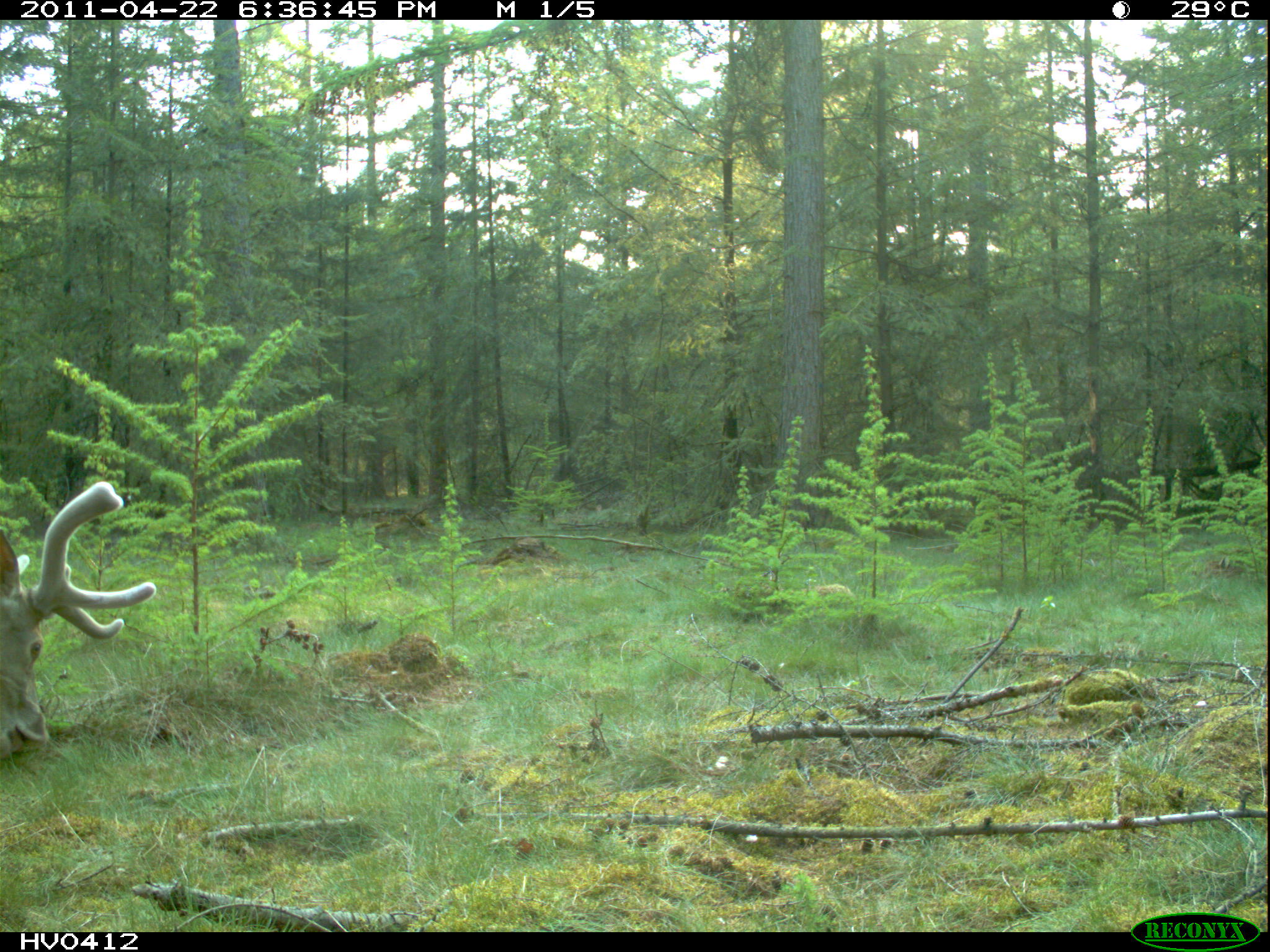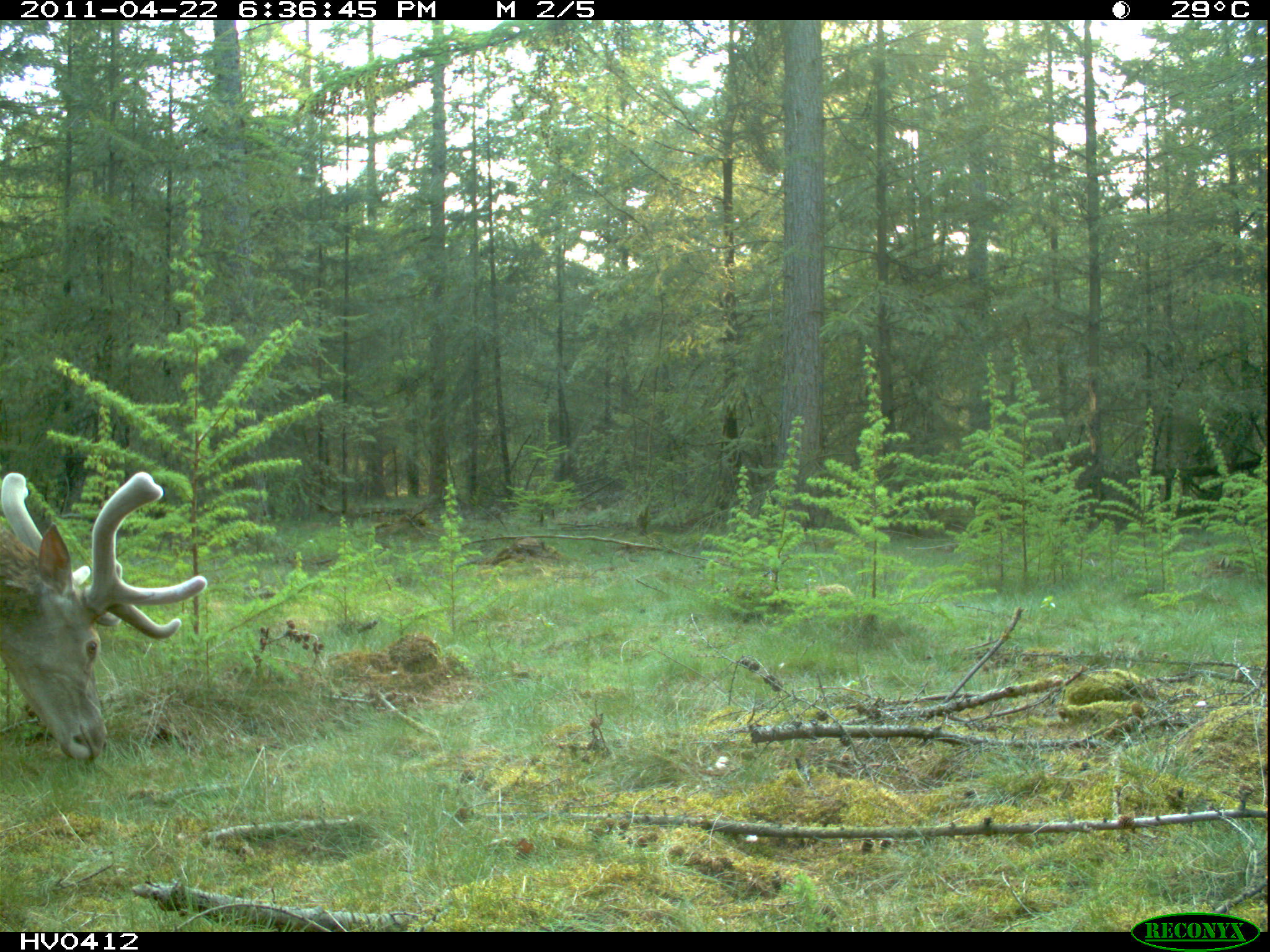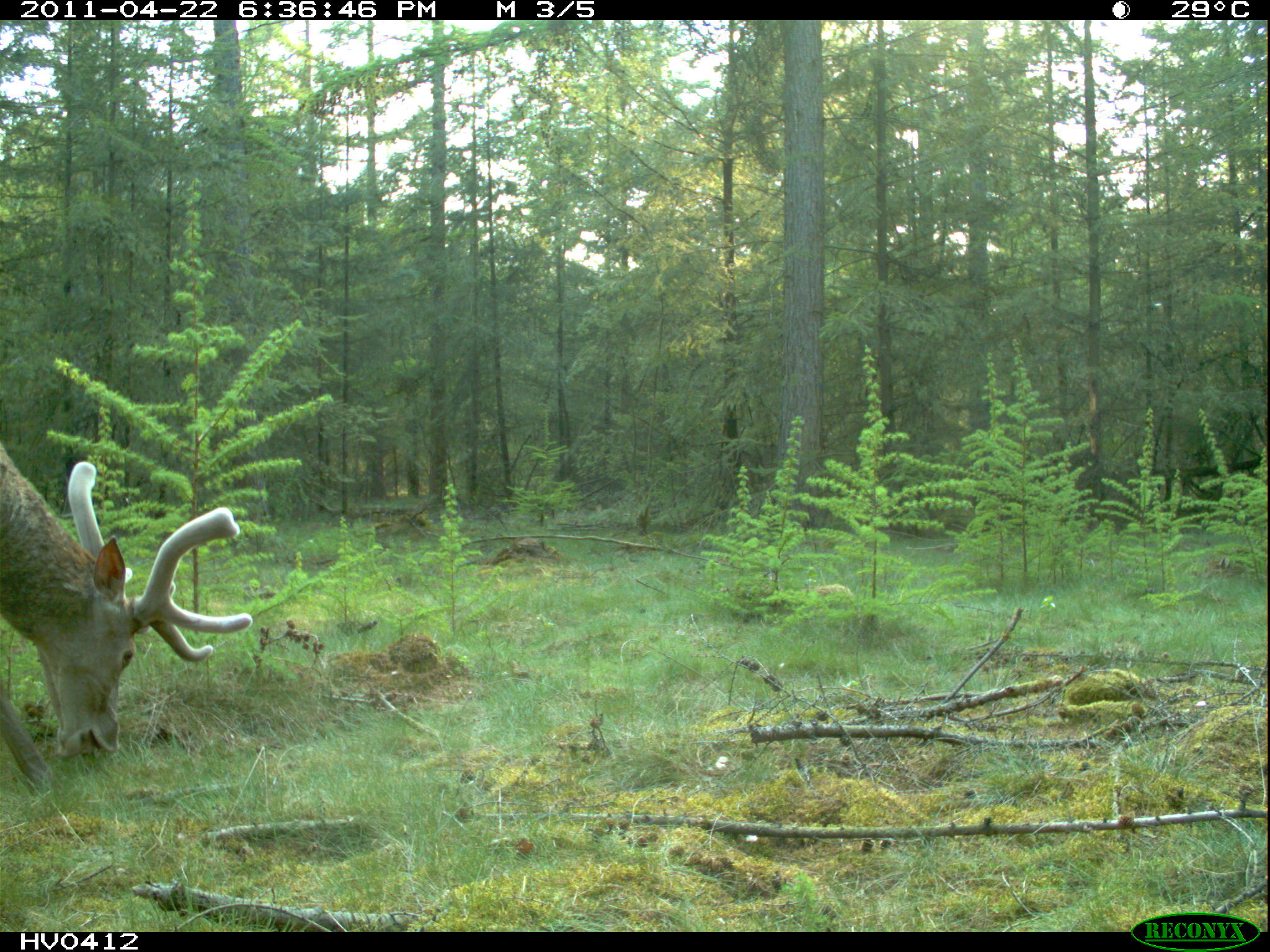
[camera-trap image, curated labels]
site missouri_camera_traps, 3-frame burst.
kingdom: Animalia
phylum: Chordata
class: Mammalia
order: Artiodactyla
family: Cervidae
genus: Cervus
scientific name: Cervus elaphus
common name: red deer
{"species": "red deer (Cervus elaphus)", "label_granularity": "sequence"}